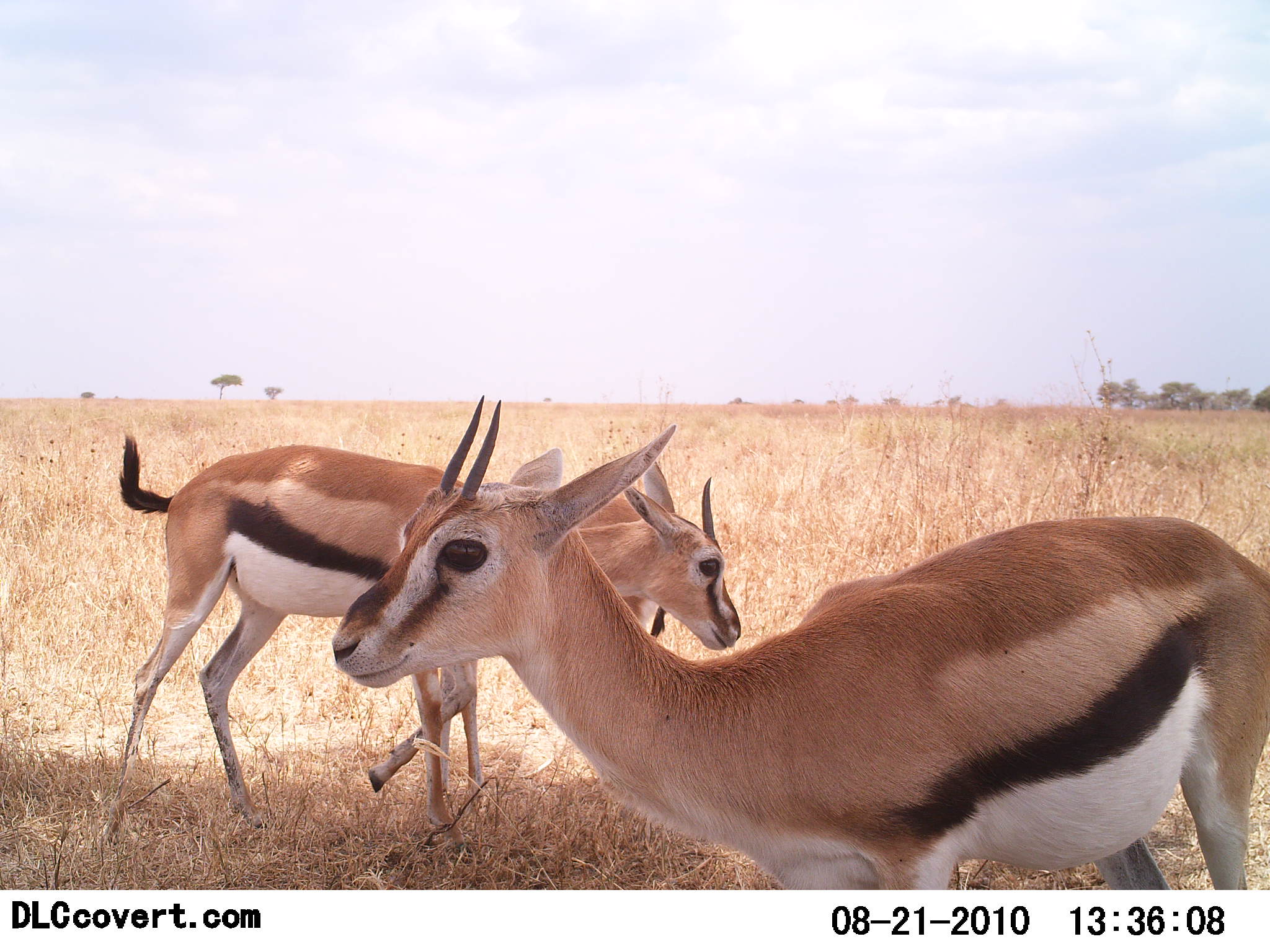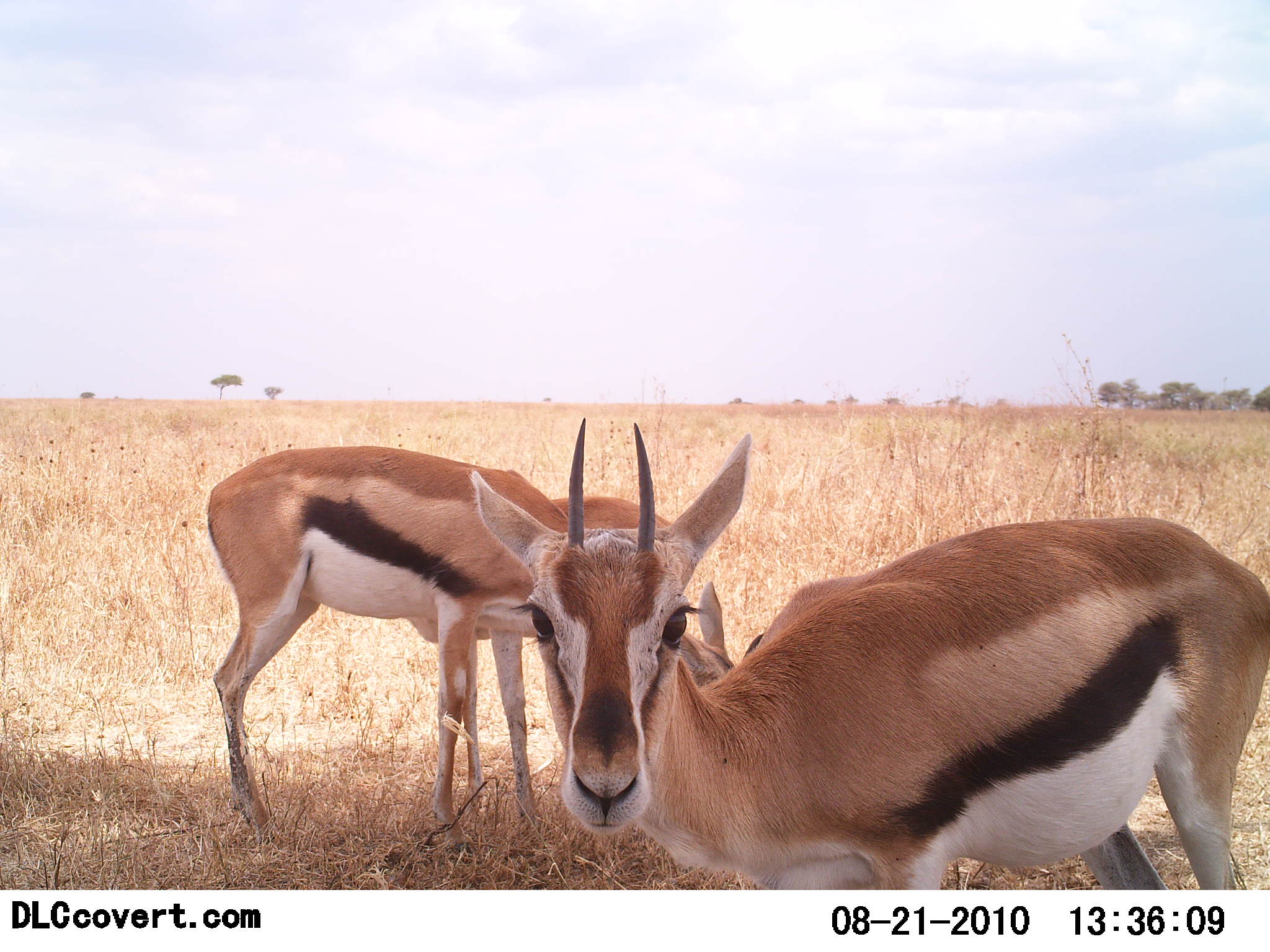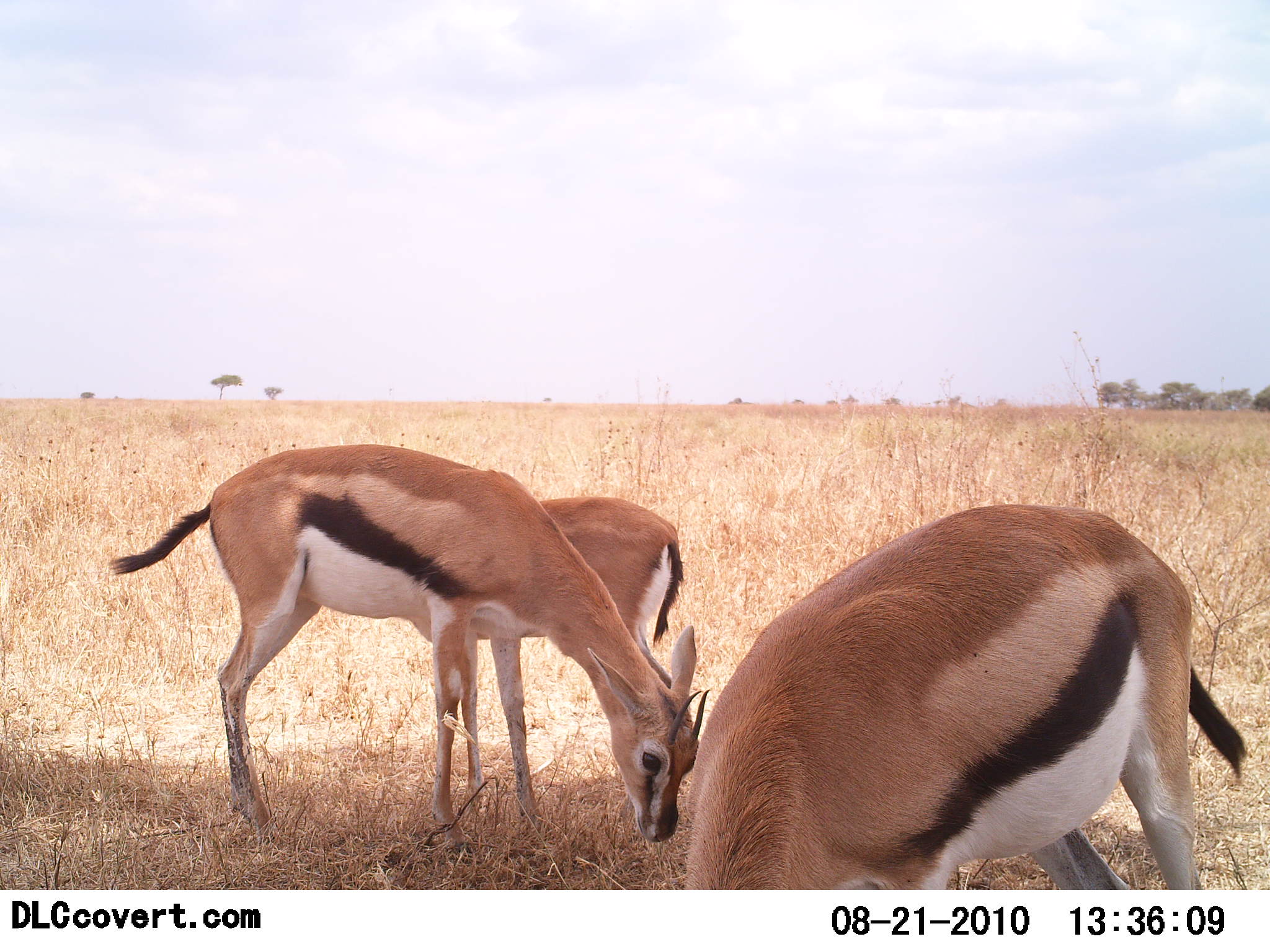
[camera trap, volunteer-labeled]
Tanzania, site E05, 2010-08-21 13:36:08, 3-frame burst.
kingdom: Animalia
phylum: Chordata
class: Mammalia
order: Artiodactyla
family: Bovidae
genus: Eudorcas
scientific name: Eudorcas thomsonii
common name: thomson's gazelle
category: gazellethomsons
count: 3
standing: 80%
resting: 0%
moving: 0%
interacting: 7%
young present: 7%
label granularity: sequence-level